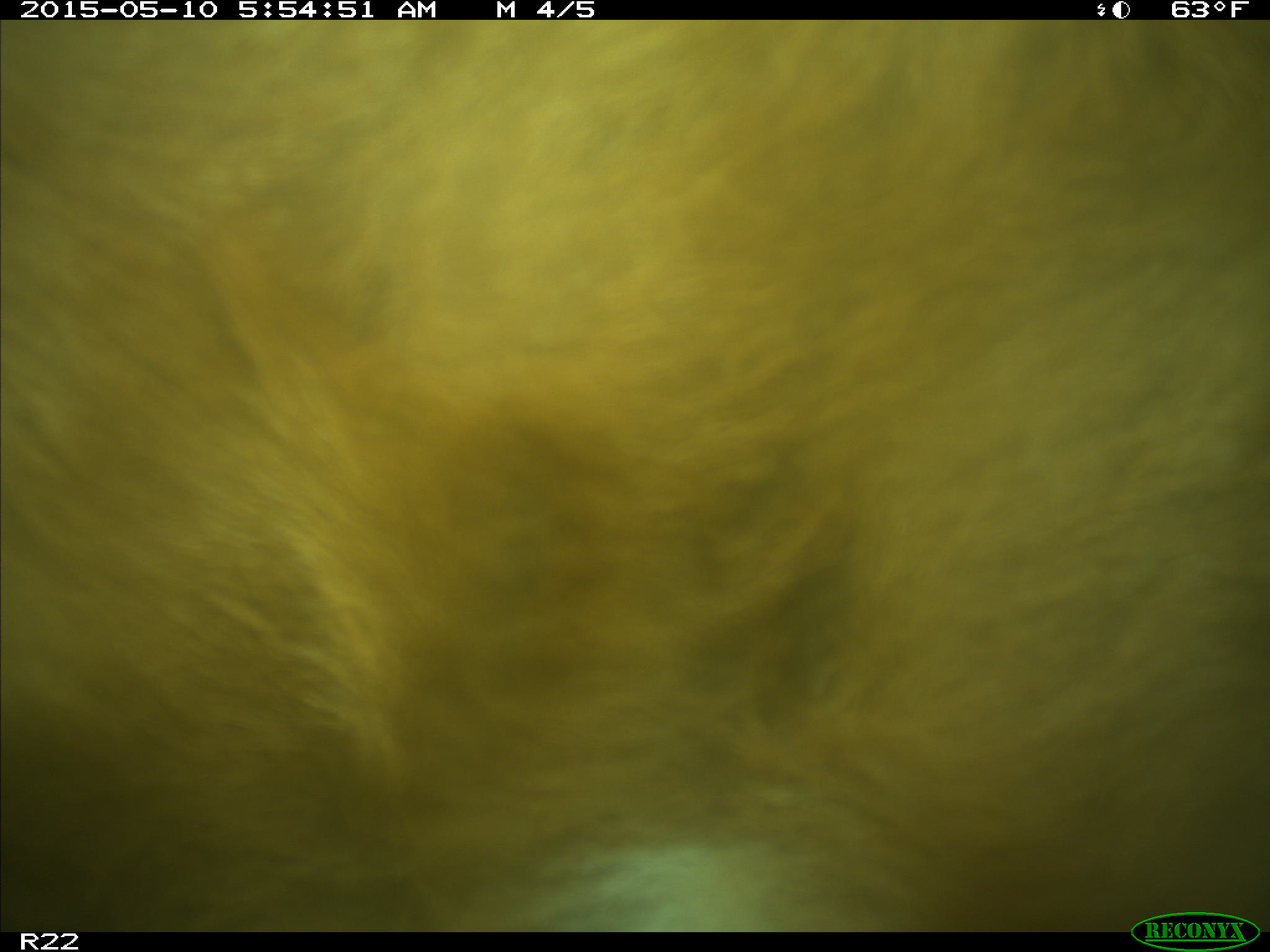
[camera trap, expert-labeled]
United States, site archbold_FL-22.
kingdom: Animalia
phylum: Chordata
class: Mammalia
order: Artiodactyla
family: Bovidae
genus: Bos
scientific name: Bos taurus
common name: domestic cow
Bos taurus (domestic cow).